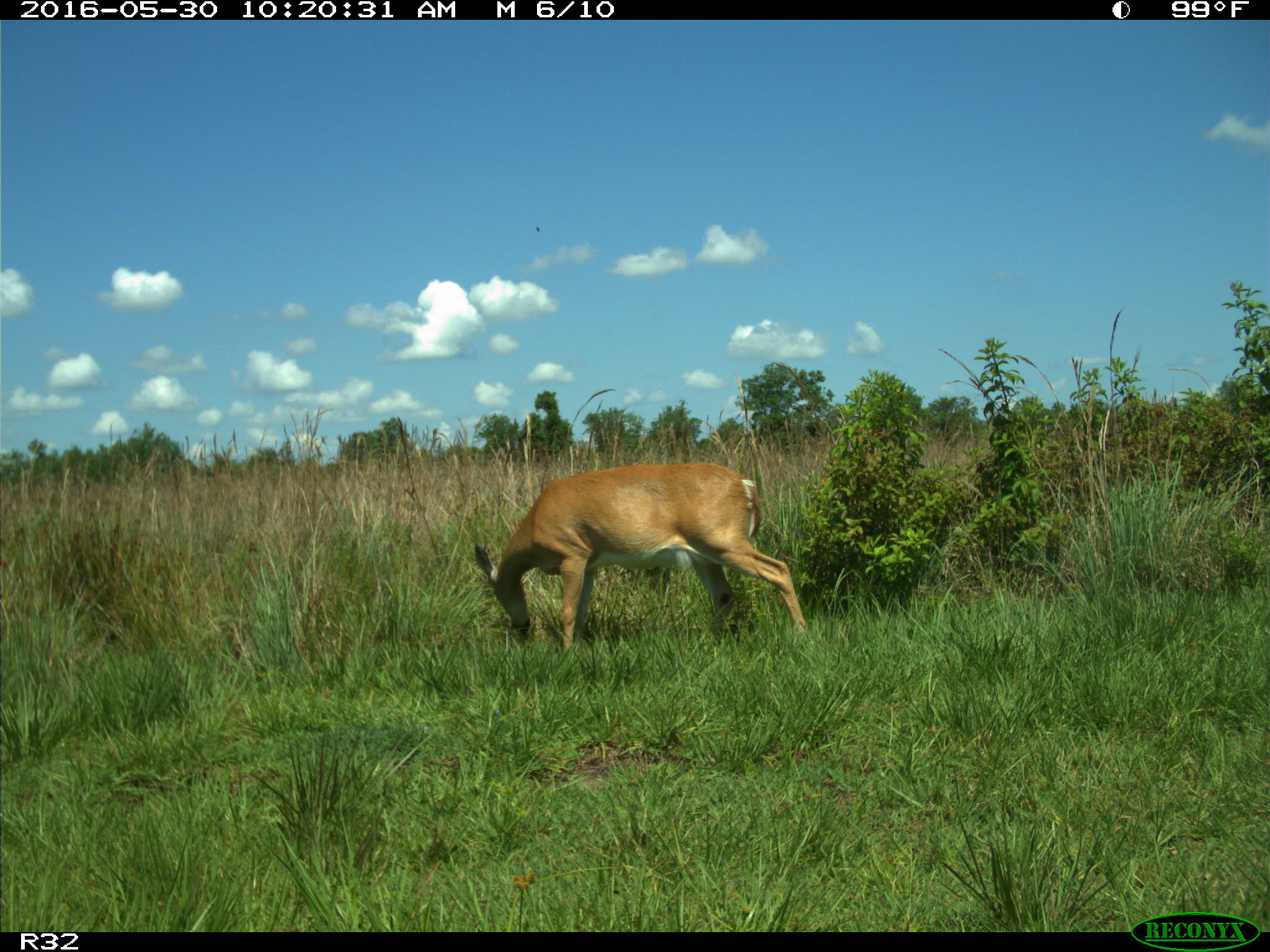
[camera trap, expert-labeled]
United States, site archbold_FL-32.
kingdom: Animalia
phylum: Chordata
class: Mammalia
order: Artiodactyla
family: Cervidae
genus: Odocoileus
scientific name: Odocoileus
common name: deer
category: unidentified deer